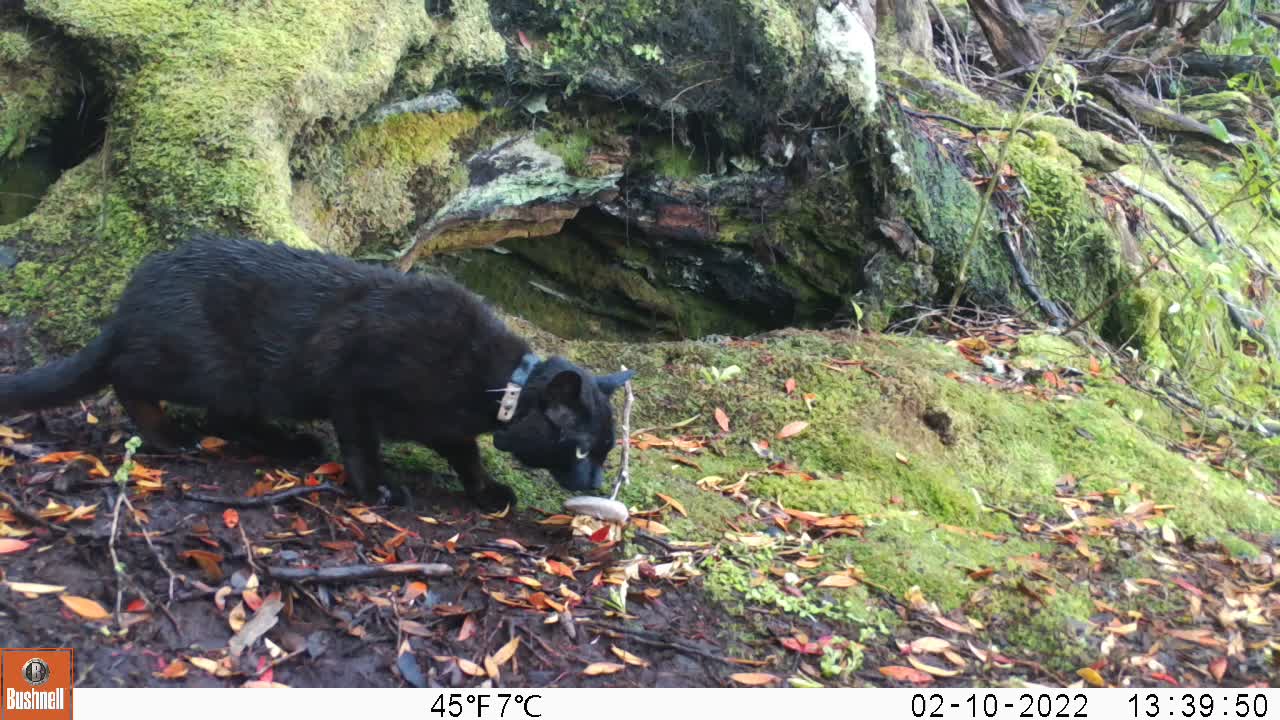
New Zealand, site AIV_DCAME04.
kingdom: Animalia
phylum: Chordata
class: Mammalia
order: Carnivora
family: Felidae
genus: Felis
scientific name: Felis catus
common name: domestic cat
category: cat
Cat (domestic cat) (Felis catus).